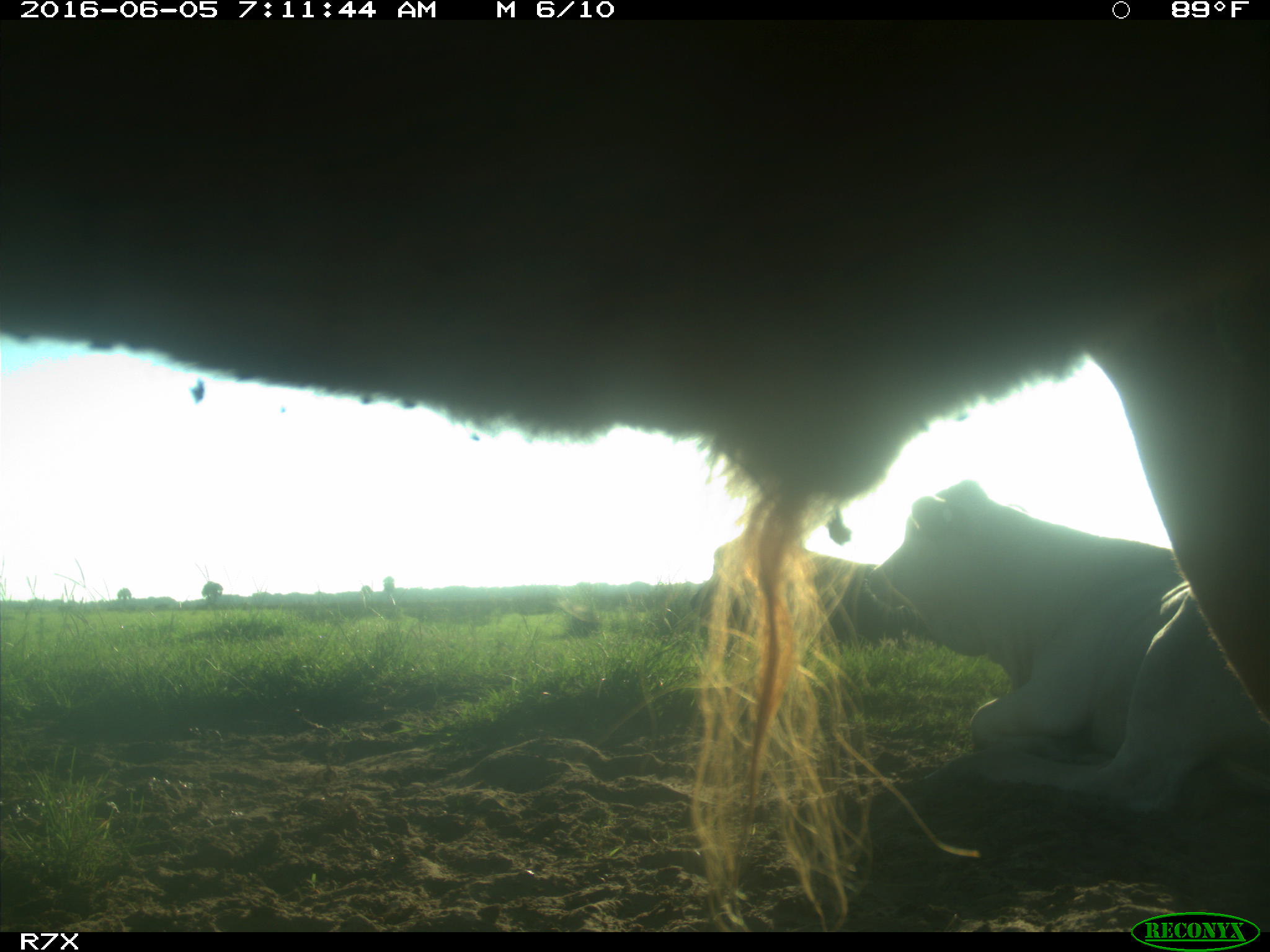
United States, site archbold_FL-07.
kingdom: Animalia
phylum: Chordata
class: Mammalia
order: Artiodactyla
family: Bovidae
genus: Bos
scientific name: Bos taurus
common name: domestic cow